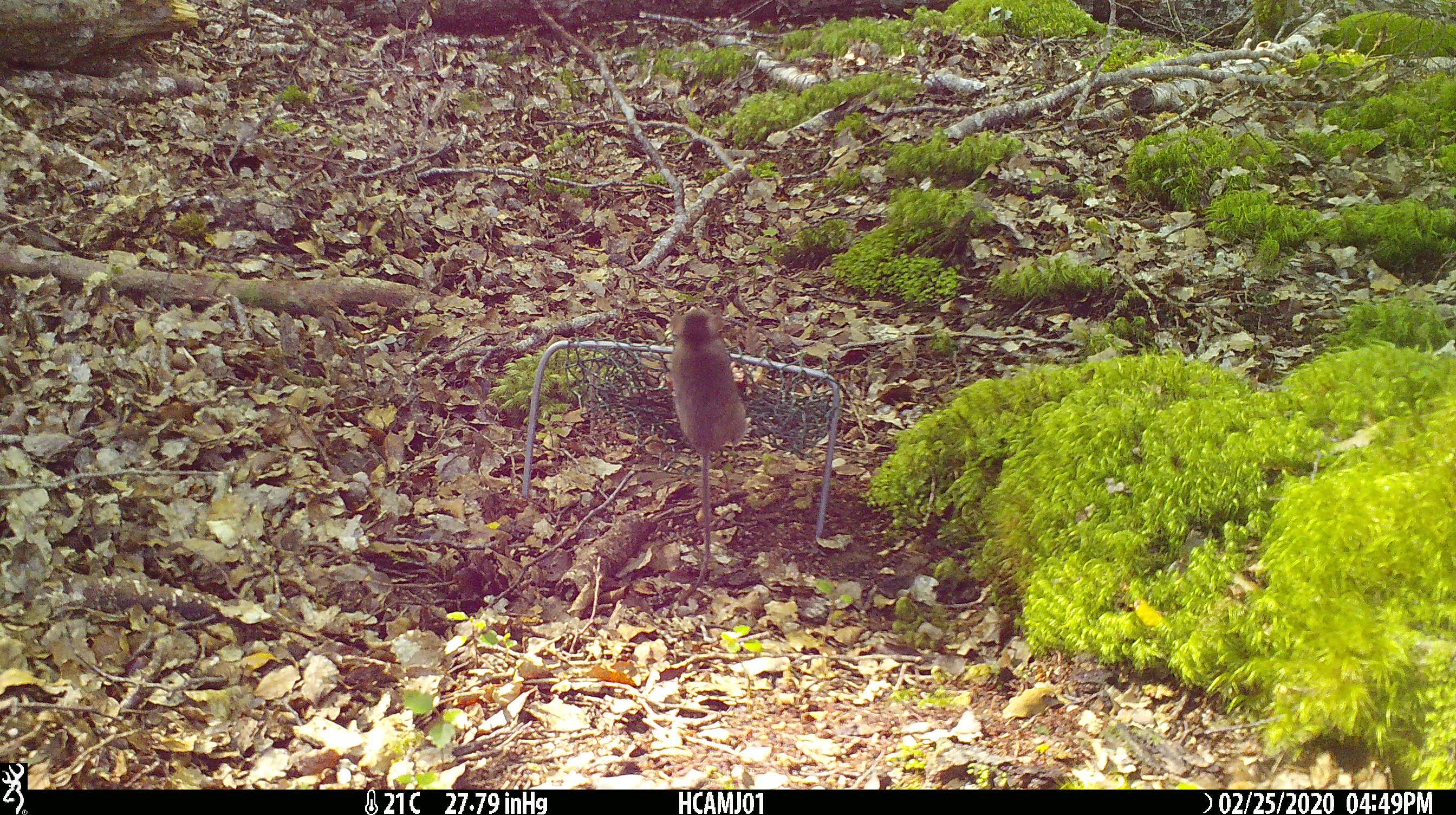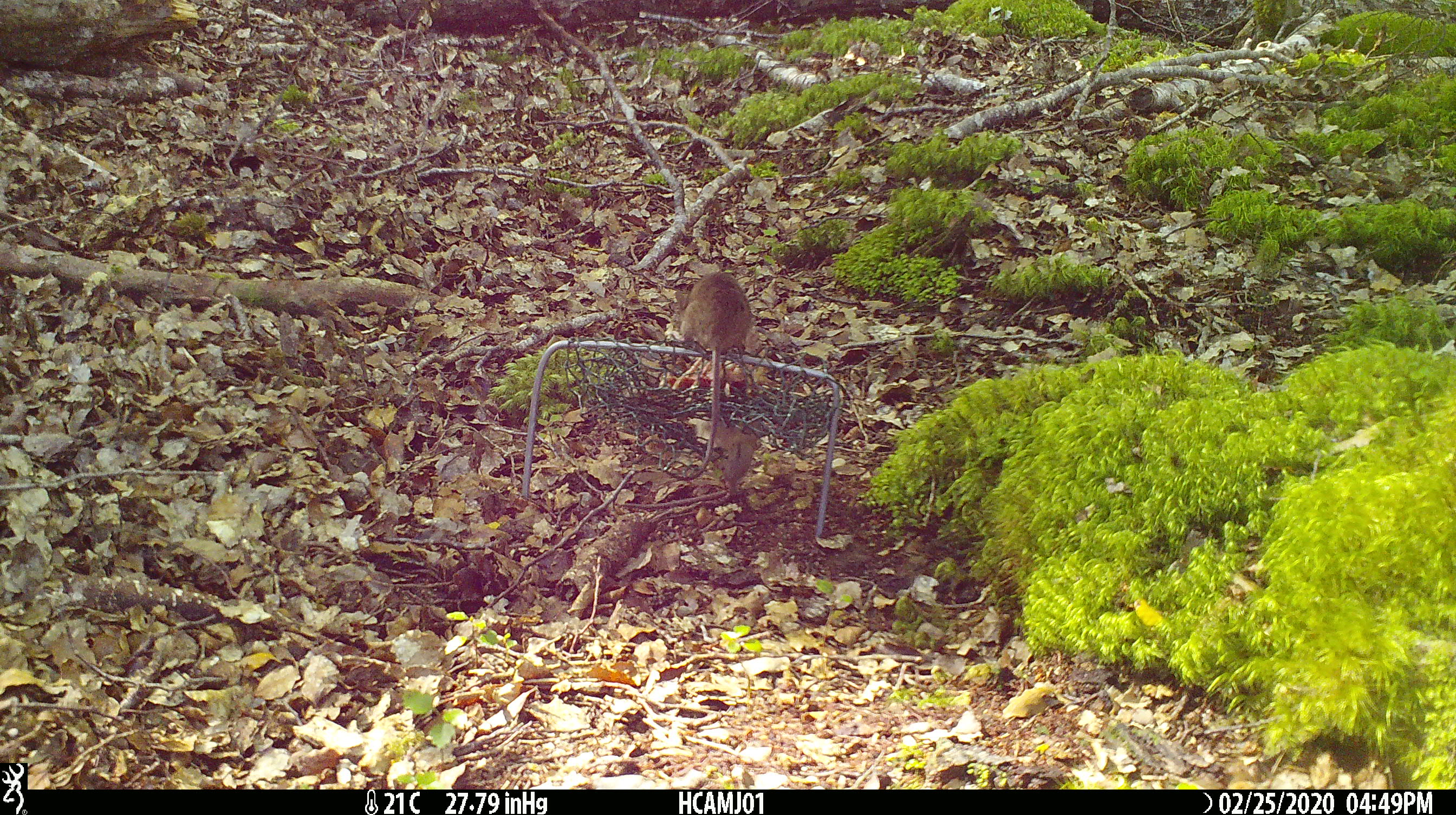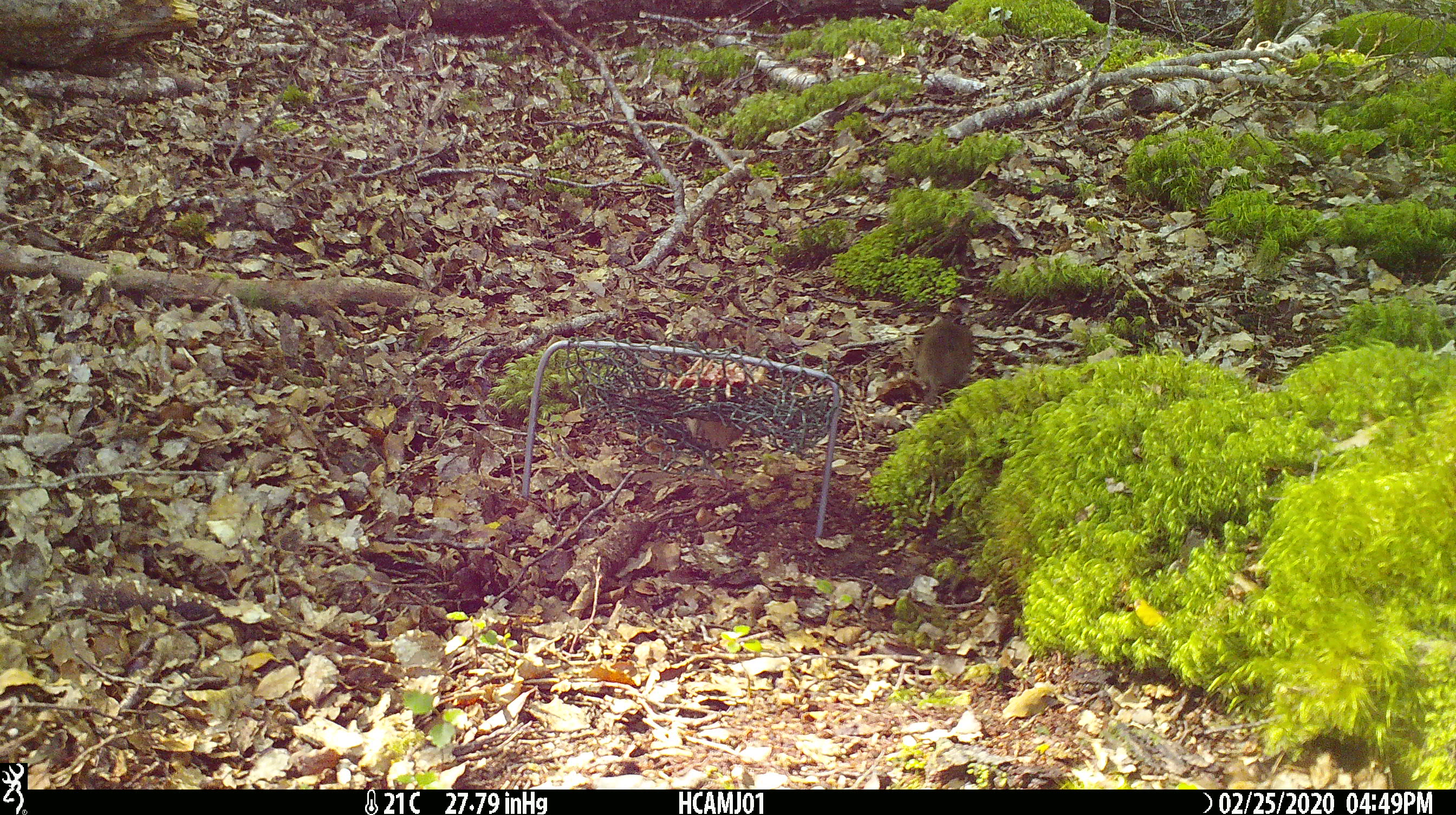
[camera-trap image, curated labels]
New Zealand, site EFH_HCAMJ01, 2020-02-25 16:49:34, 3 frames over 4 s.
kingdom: Animalia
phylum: Chordata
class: Mammalia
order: Rodentia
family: Muridae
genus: Mus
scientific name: Mus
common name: mouse